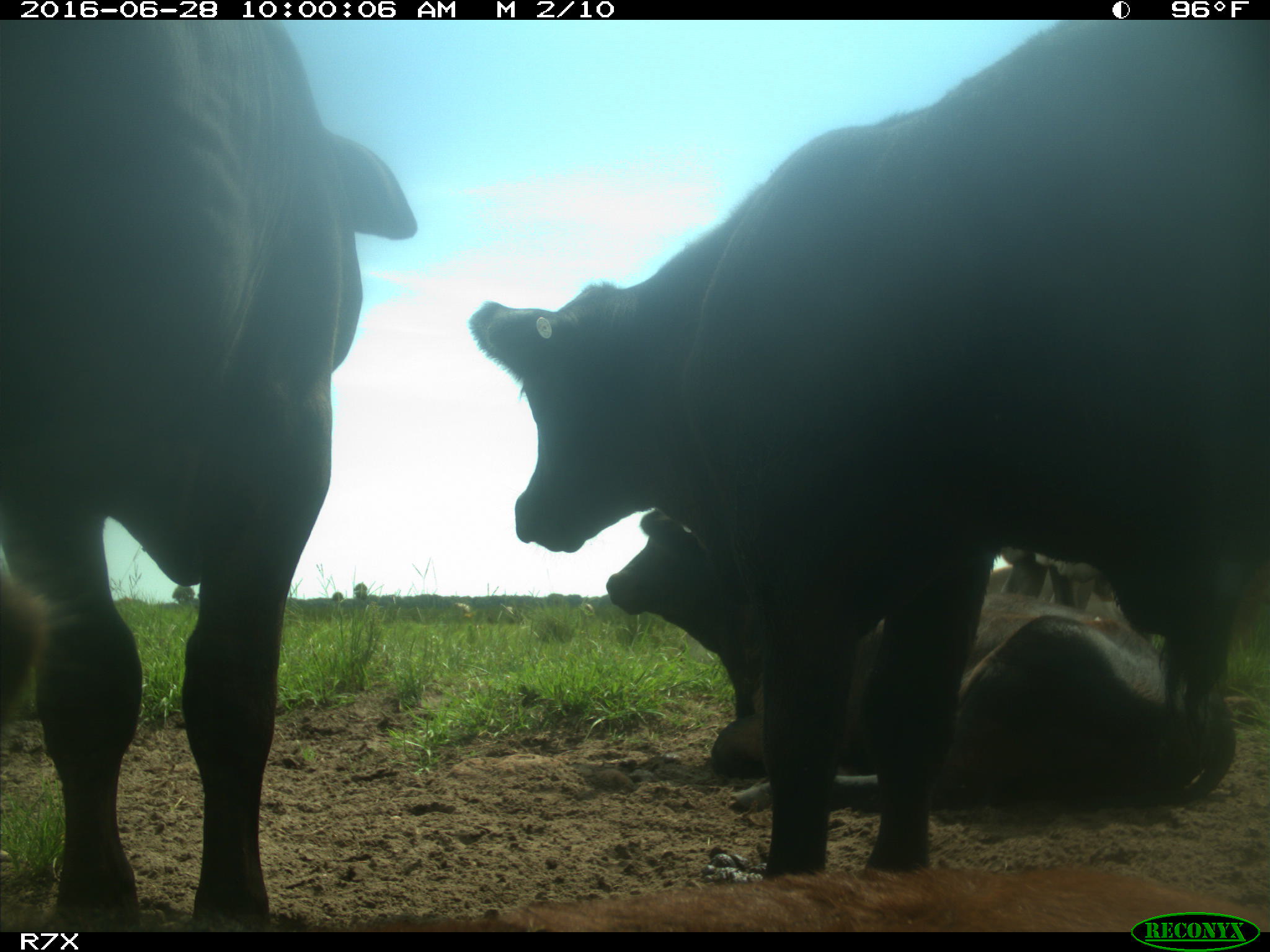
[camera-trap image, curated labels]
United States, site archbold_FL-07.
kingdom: Animalia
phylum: Chordata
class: Mammalia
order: Artiodactyla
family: Bovidae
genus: Bos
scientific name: Bos taurus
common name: domestic cow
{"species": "Bos taurus (domestic cow)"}